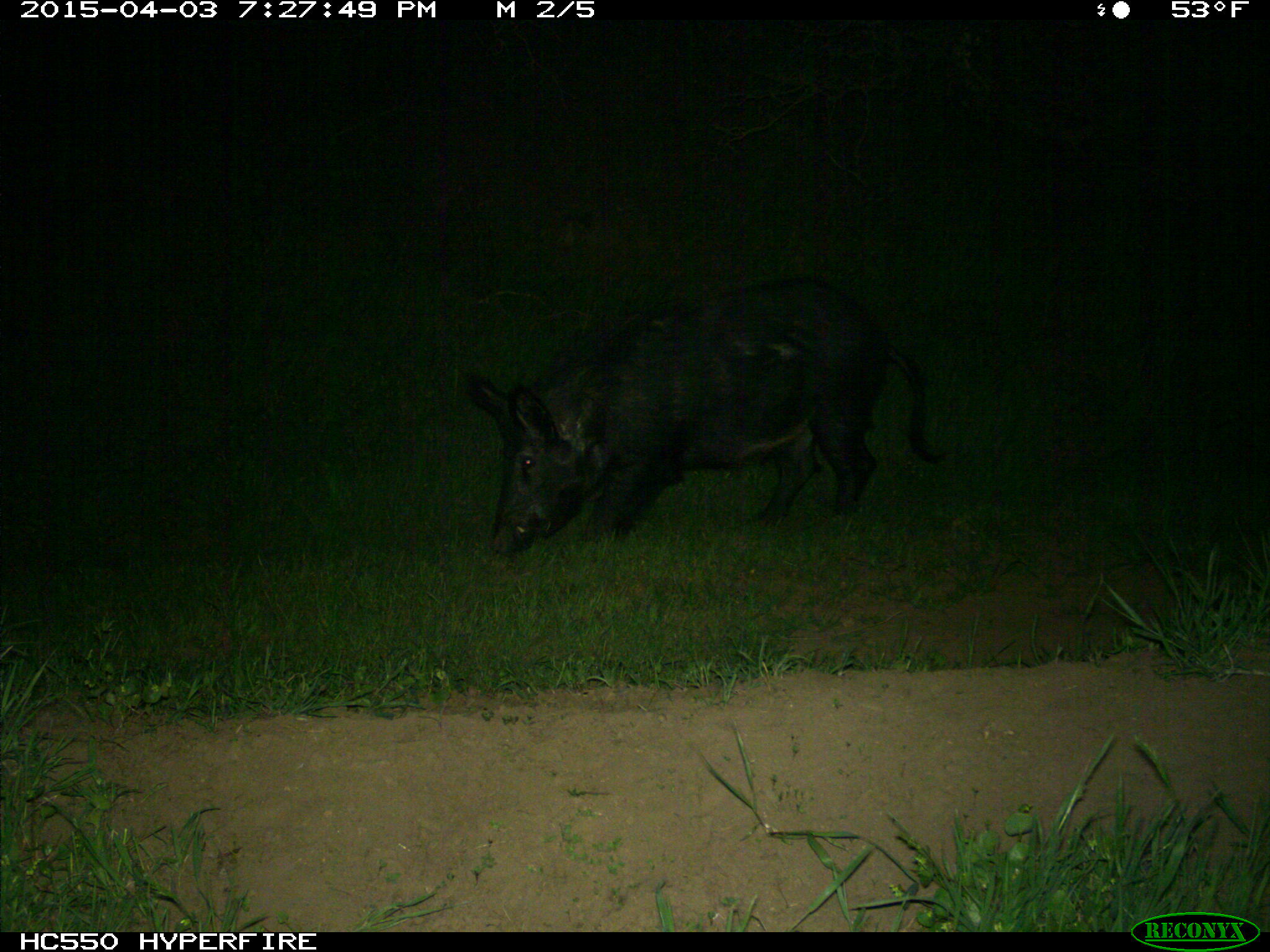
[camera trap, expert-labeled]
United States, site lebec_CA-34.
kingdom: Animalia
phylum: Chordata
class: Mammalia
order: Artiodactyla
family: Suidae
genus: Sus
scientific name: Sus scrofa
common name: wild boar